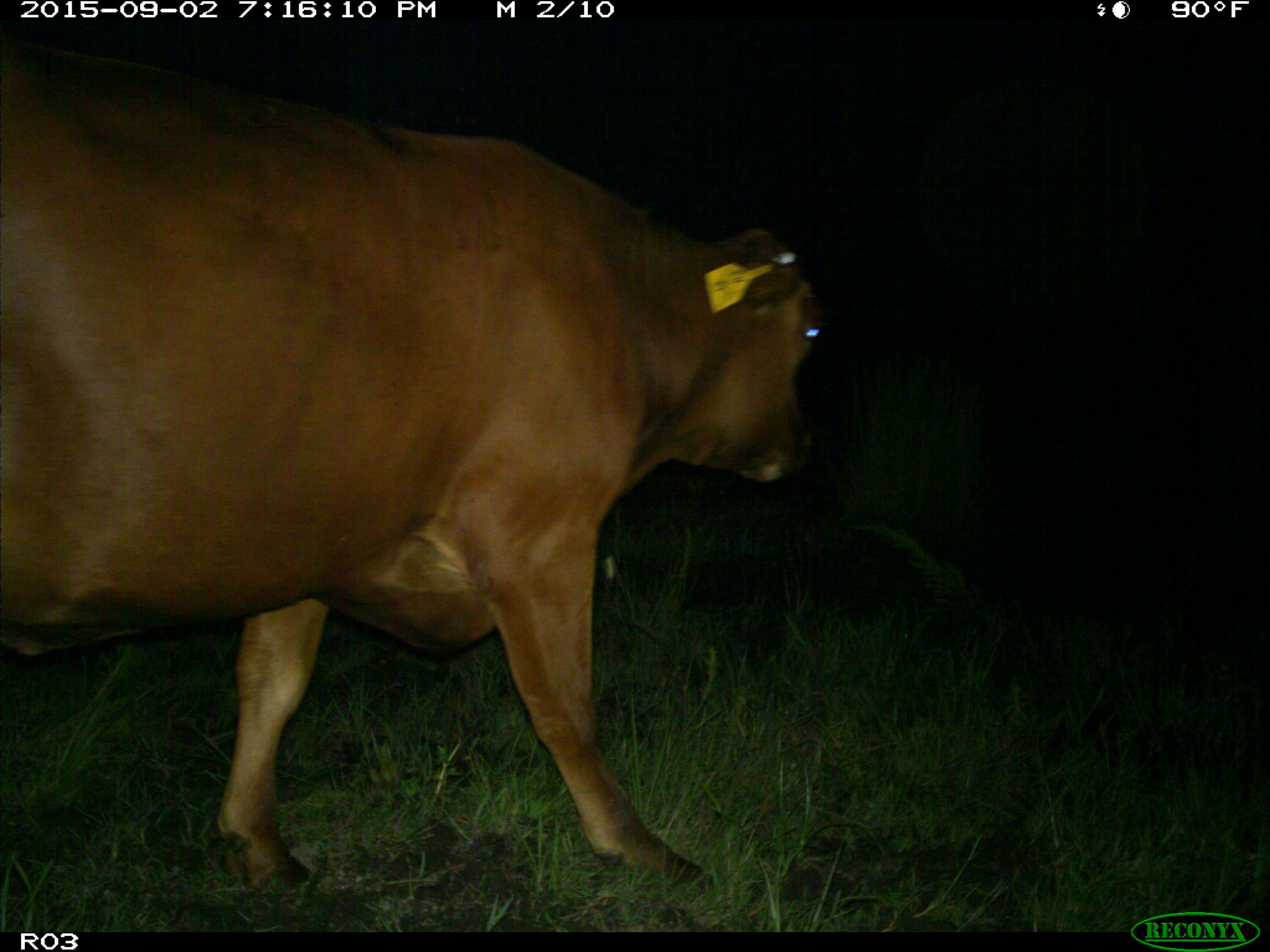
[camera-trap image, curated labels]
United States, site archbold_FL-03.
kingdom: Animalia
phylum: Chordata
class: Mammalia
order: Artiodactyla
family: Bovidae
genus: Bos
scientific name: Bos taurus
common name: domestic cow